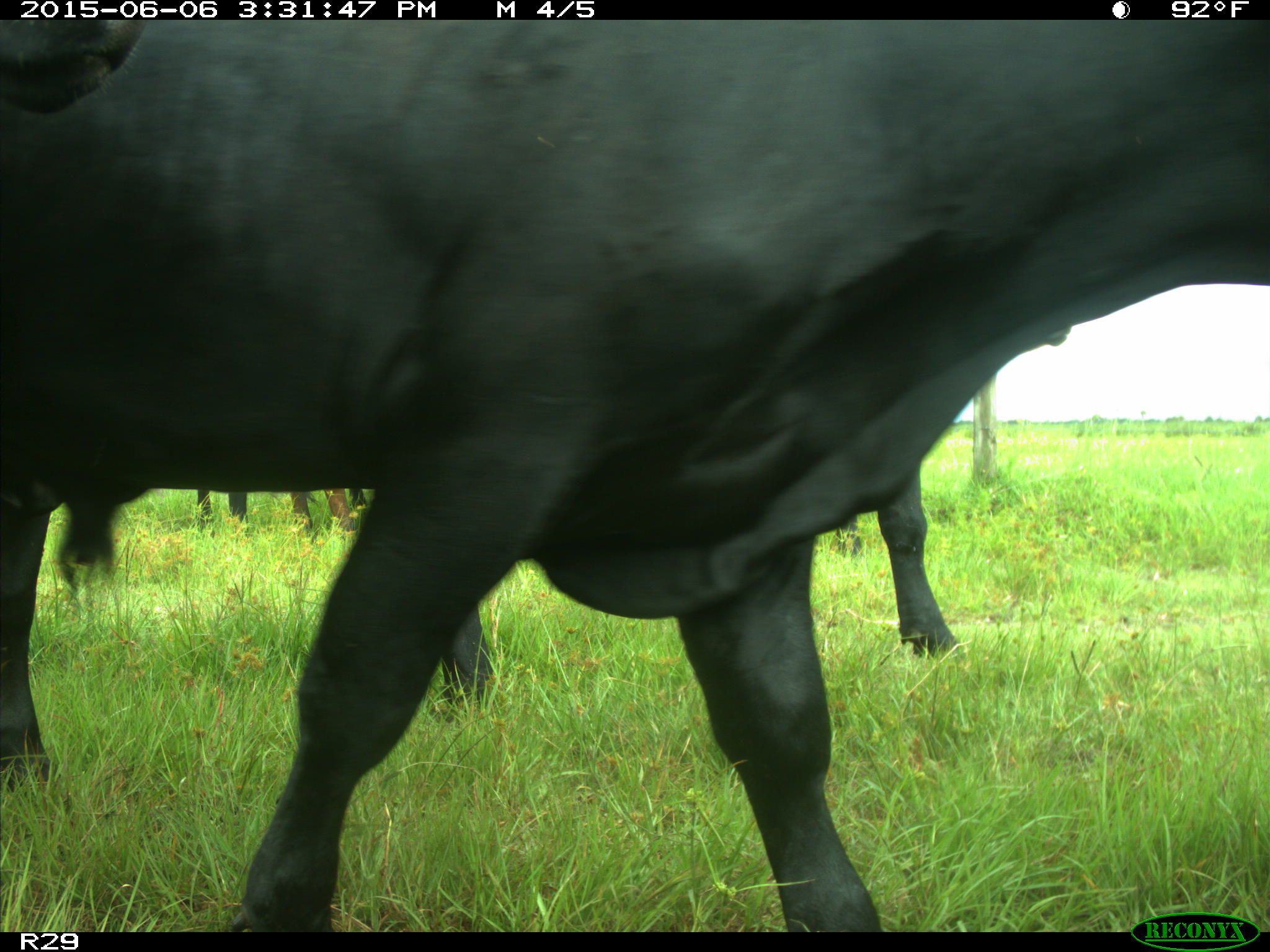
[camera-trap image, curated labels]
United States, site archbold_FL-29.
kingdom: Animalia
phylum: Chordata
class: Mammalia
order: Artiodactyla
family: Bovidae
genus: Bos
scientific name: Bos taurus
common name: domestic cow